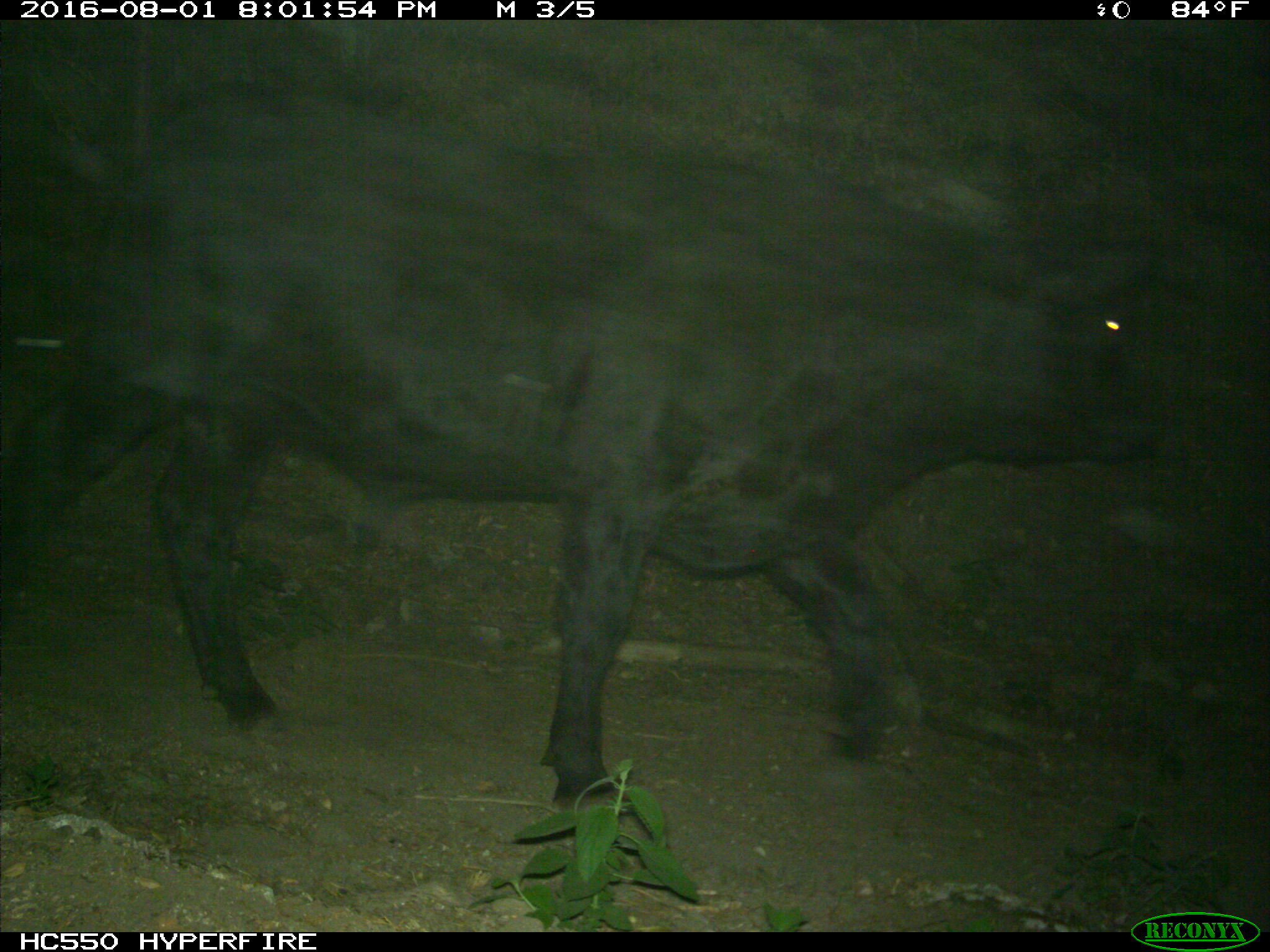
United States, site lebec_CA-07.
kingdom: Animalia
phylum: Chordata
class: Mammalia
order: Artiodactyla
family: Bovidae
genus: Bos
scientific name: Bos taurus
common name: domestic cow